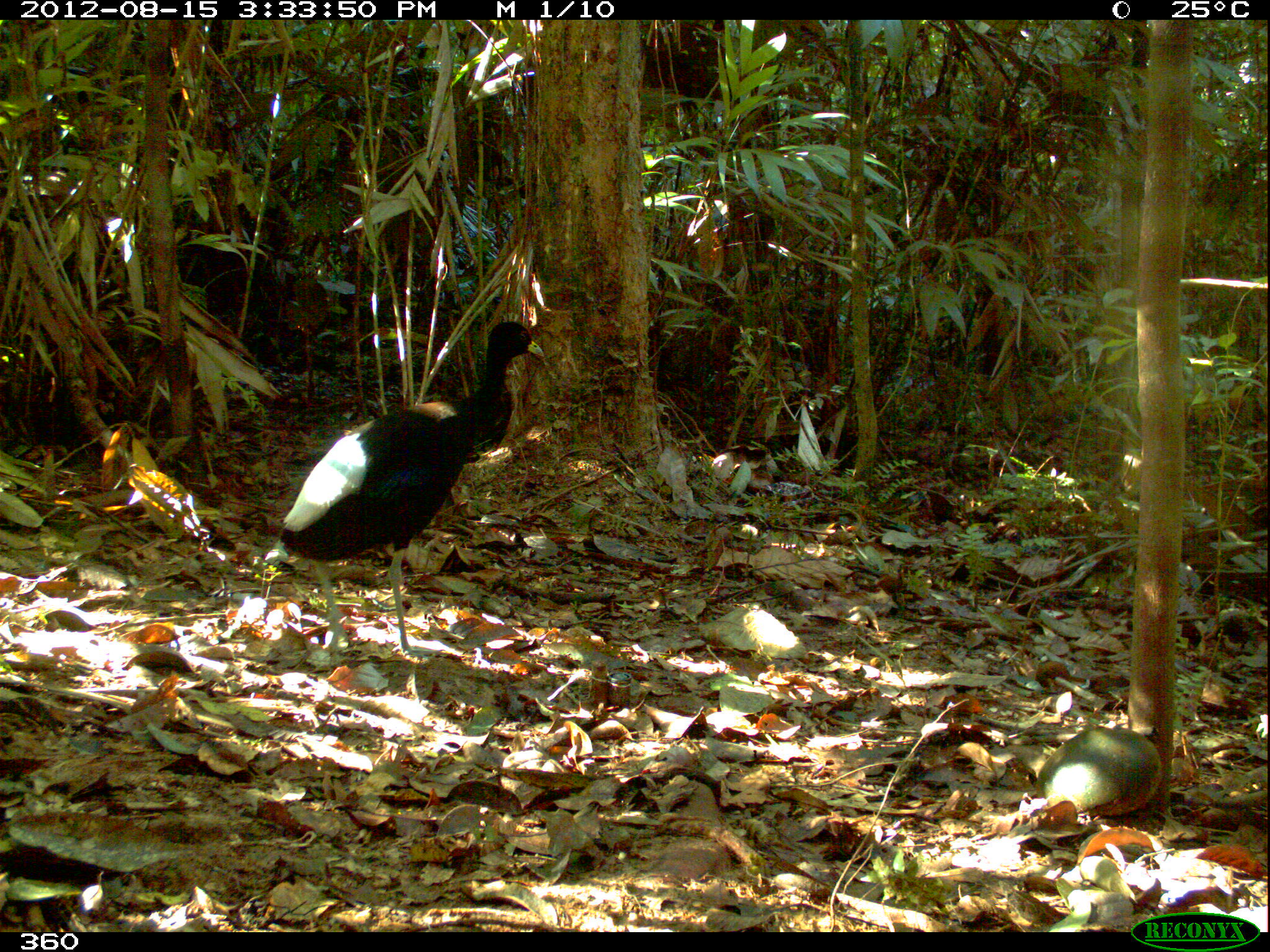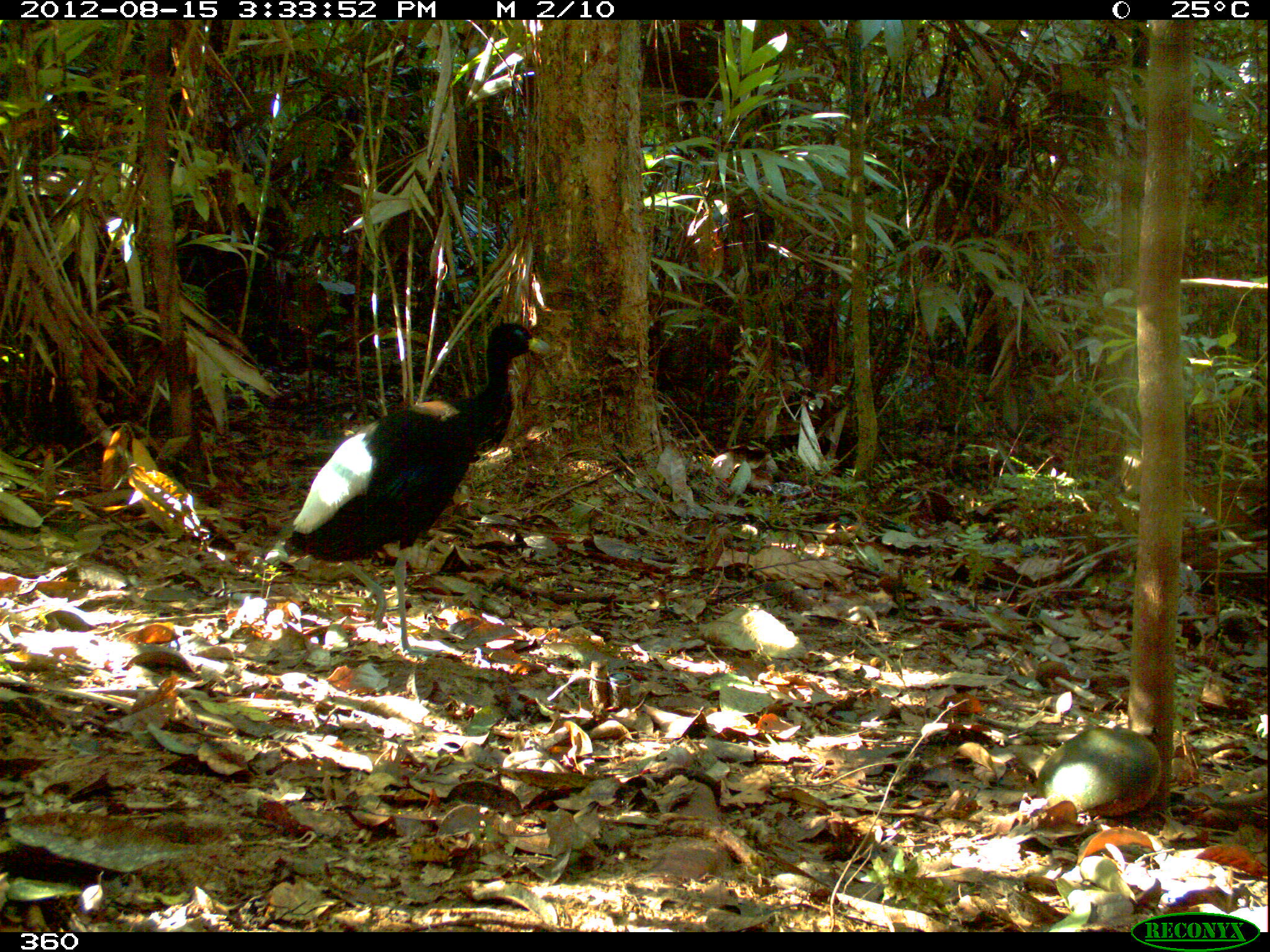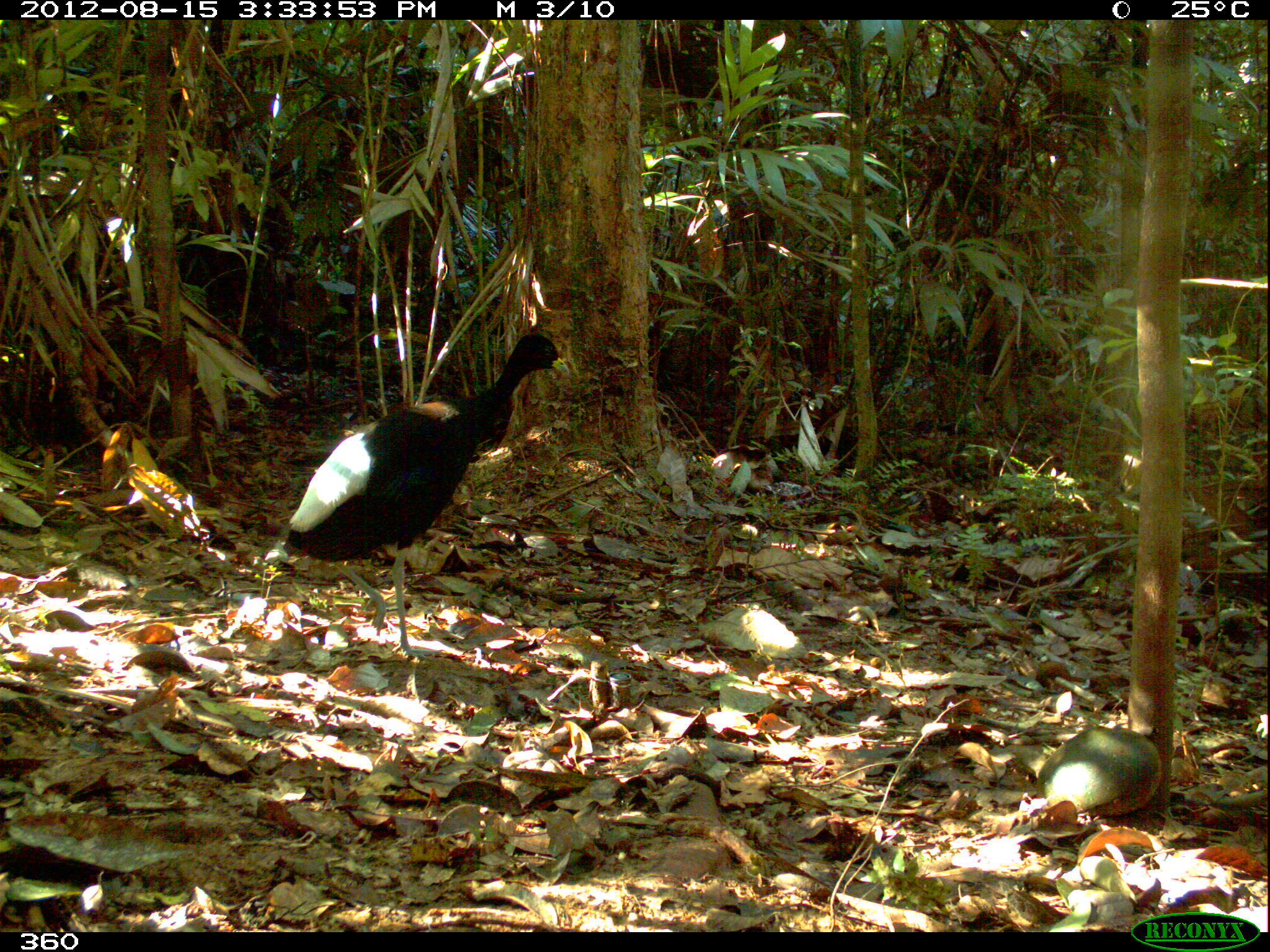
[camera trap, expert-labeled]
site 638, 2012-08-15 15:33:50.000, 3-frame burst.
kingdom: Animalia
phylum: Chordata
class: Aves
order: Gruiformes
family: Psophiidae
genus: Psophia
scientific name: Psophia leucoptera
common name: pale-winged trumpeter